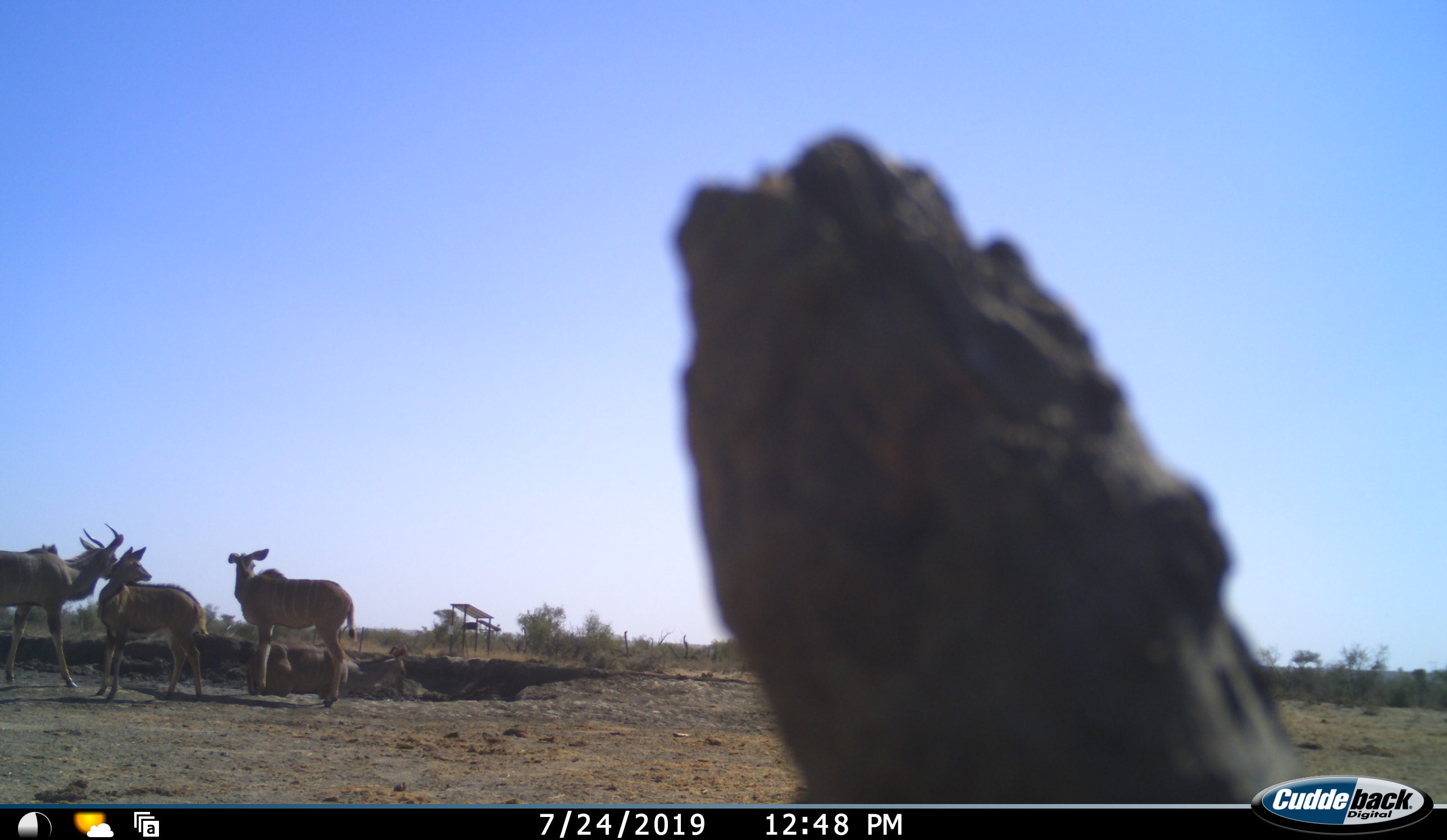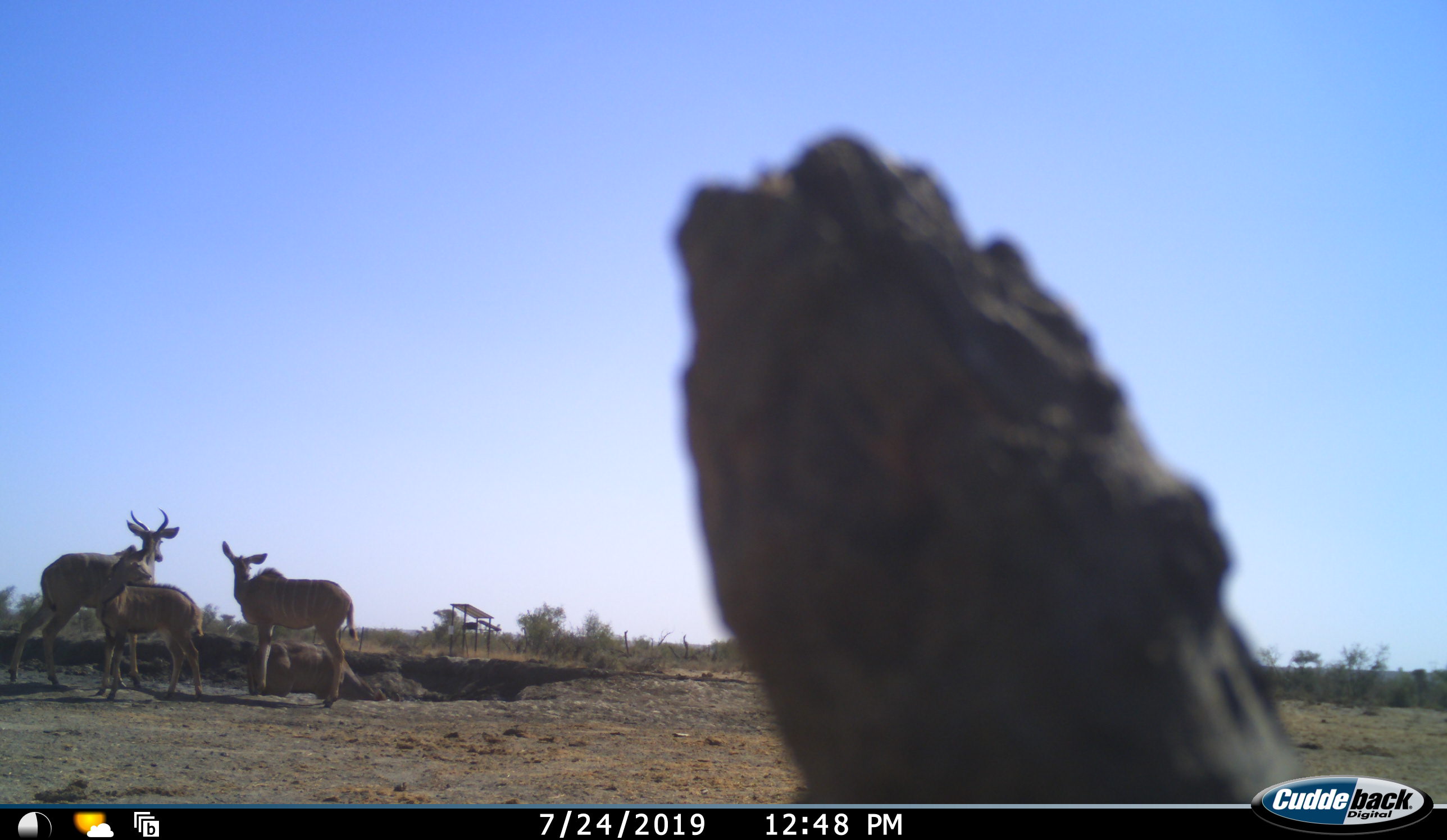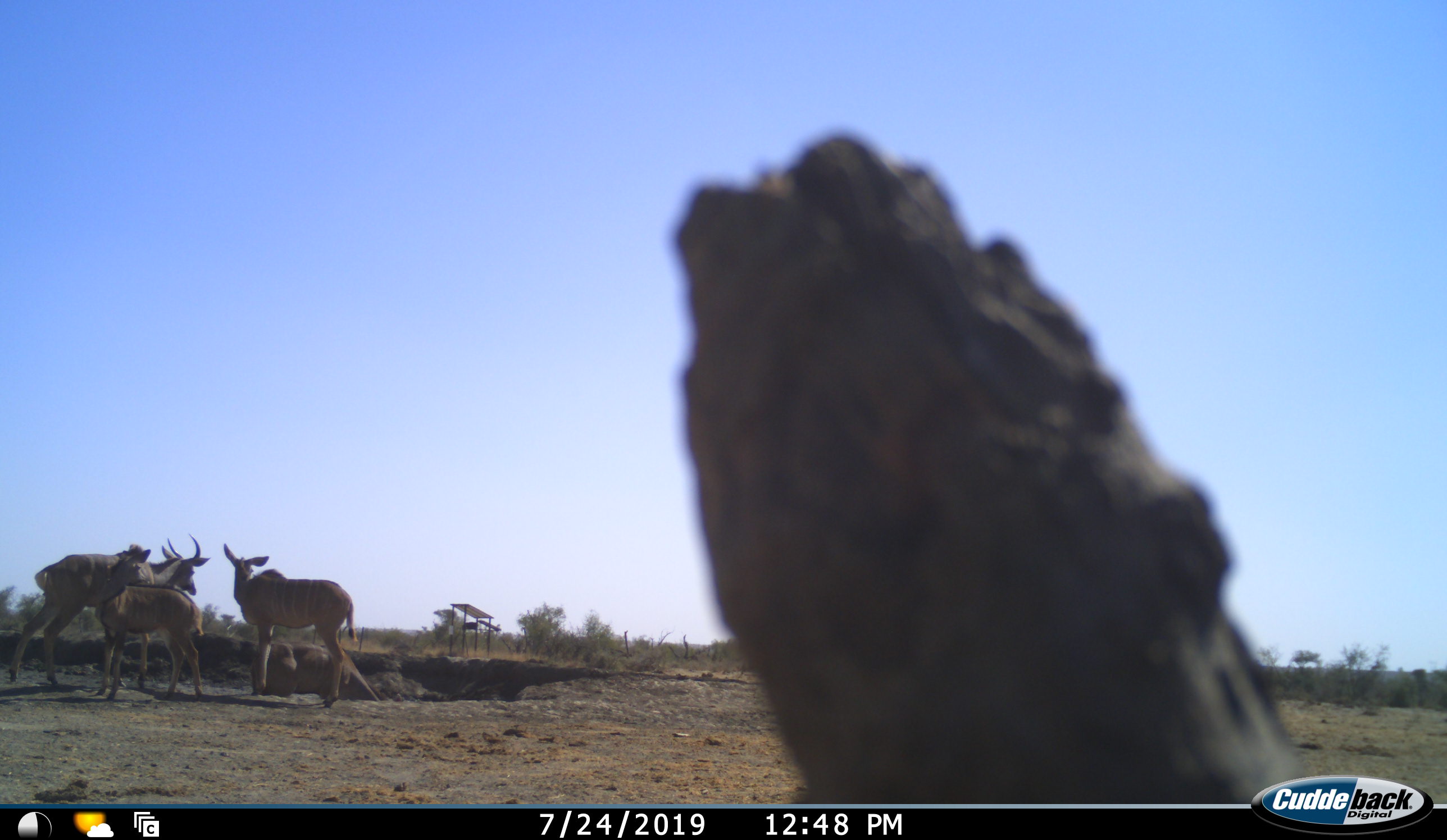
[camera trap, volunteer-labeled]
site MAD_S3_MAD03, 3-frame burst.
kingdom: Animalia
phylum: Chordata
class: Mammalia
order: Artiodactyla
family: Bovidae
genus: Tragelaphus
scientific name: Tragelaphus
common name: kudu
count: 4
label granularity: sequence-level